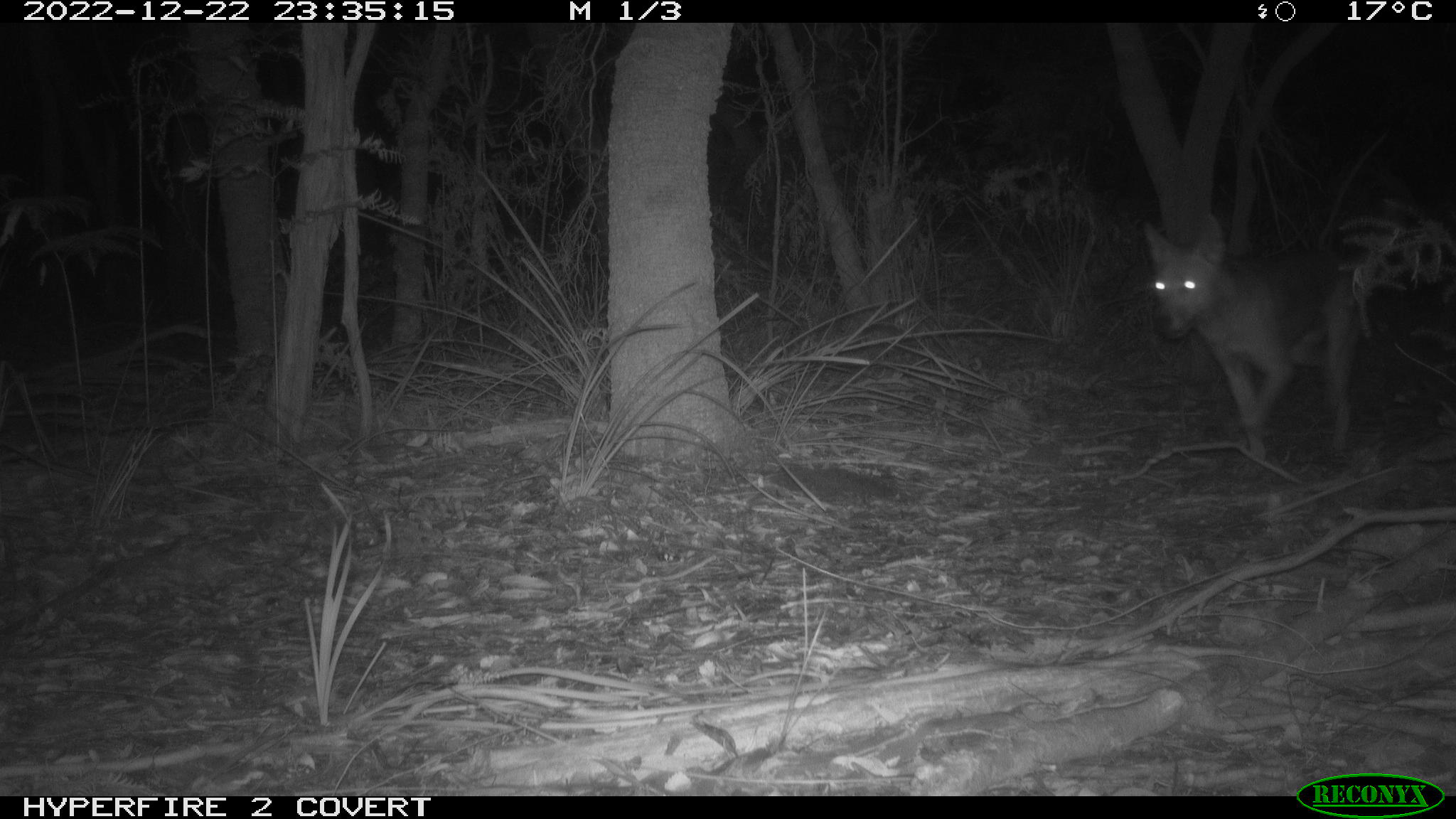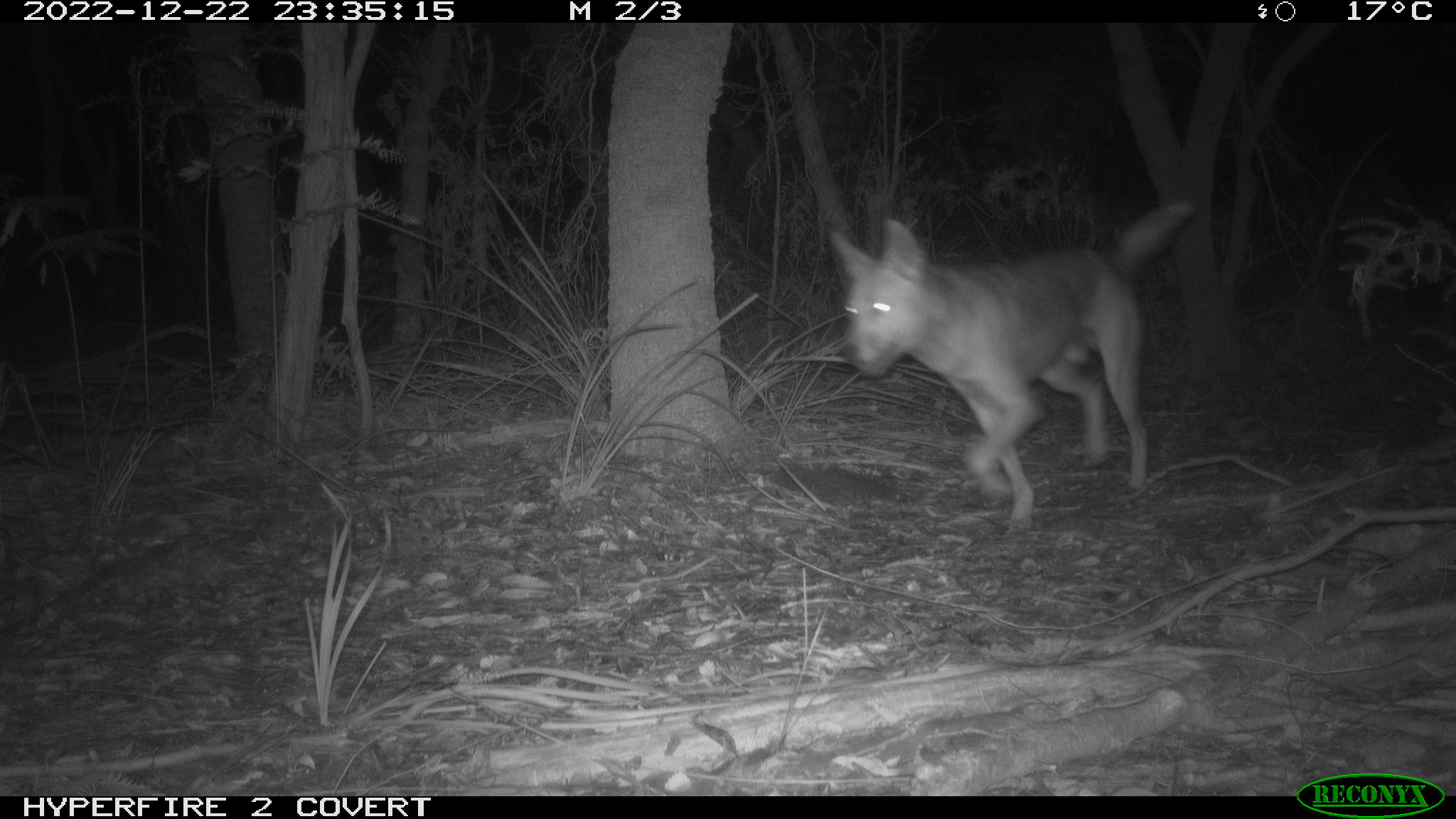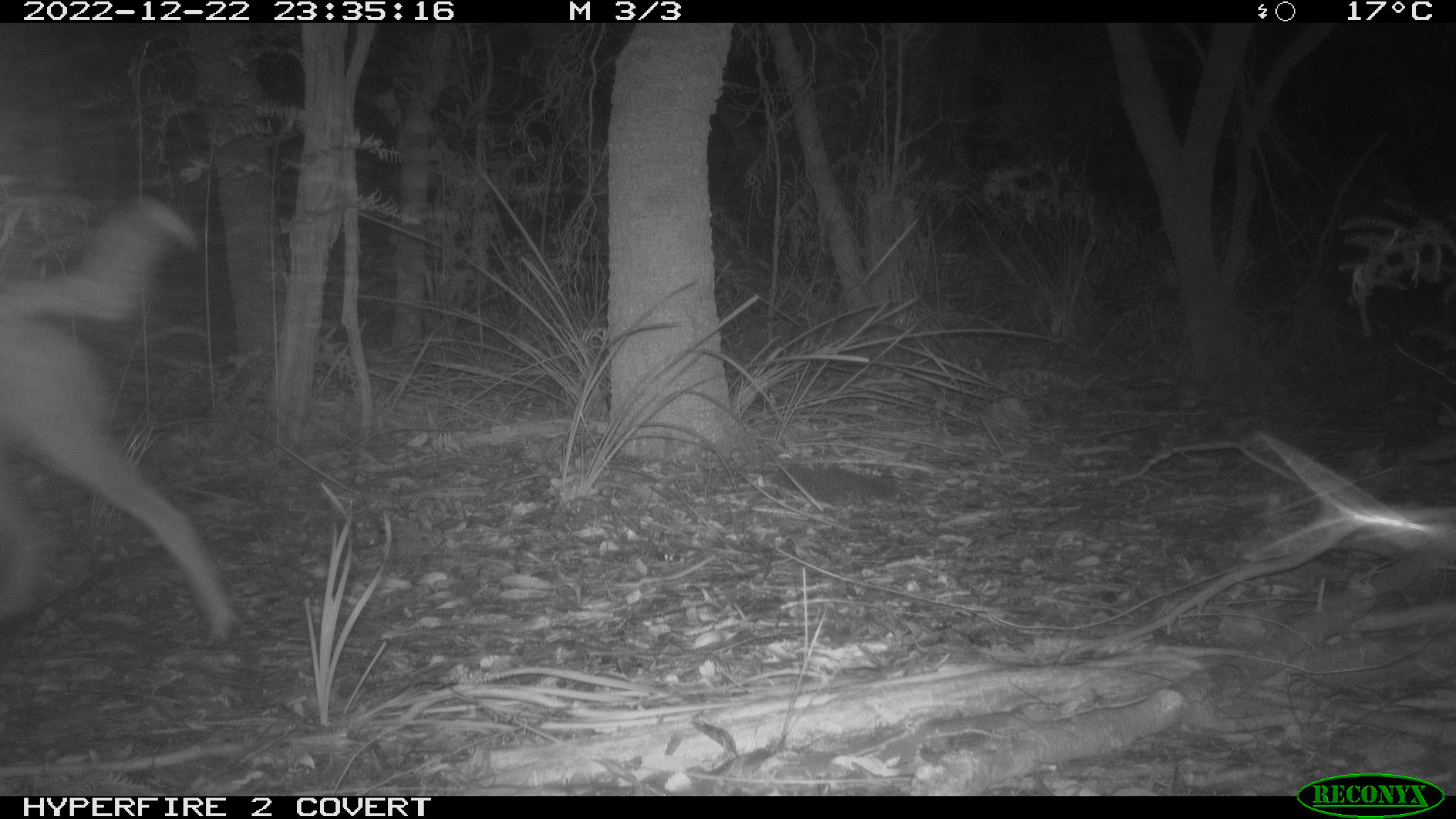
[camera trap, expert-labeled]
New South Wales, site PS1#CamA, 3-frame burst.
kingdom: Animalia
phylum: Chordata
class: Mammalia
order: Carnivora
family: Canidae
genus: Canis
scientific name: Canis familiaris dingo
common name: dingo